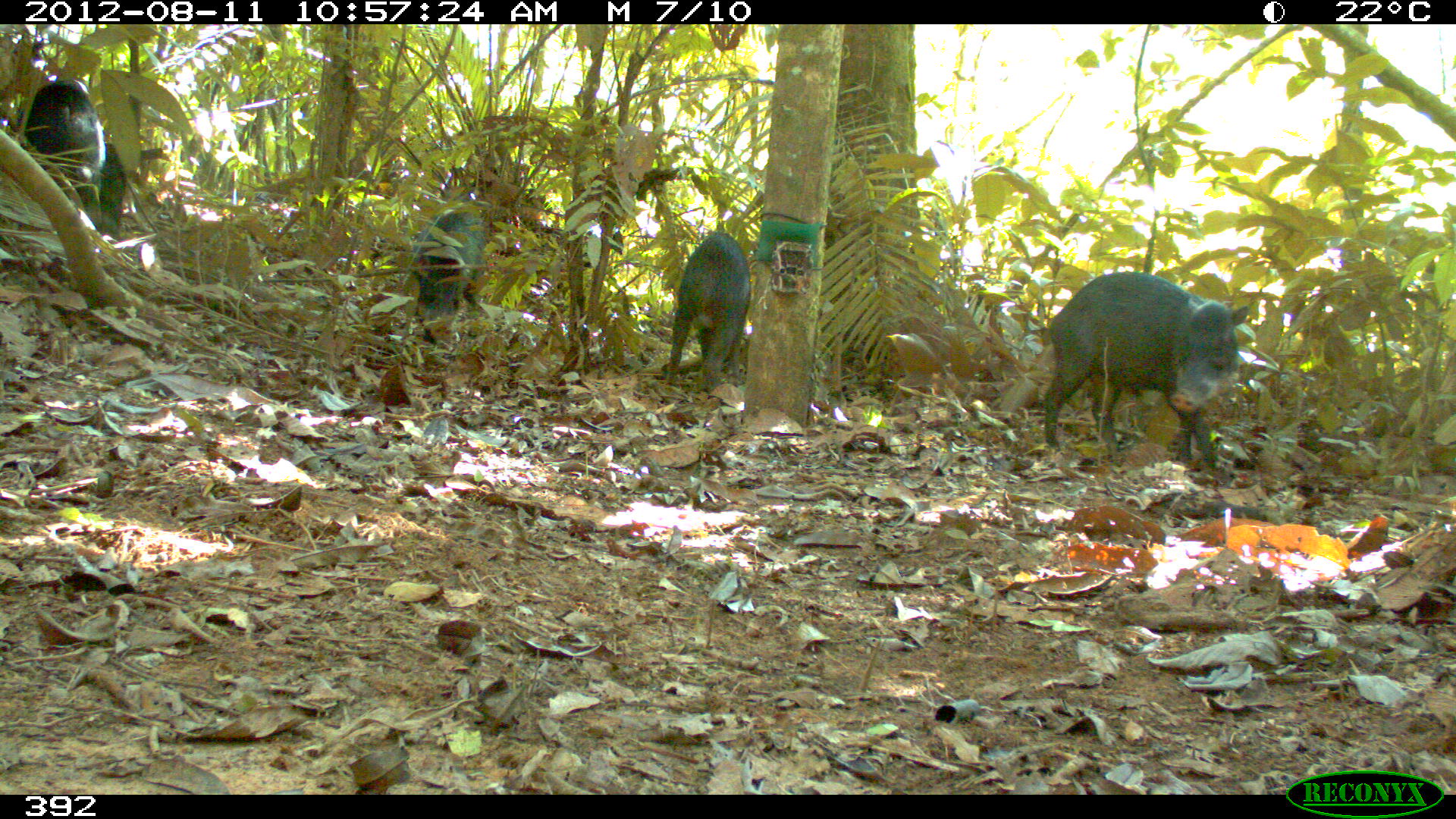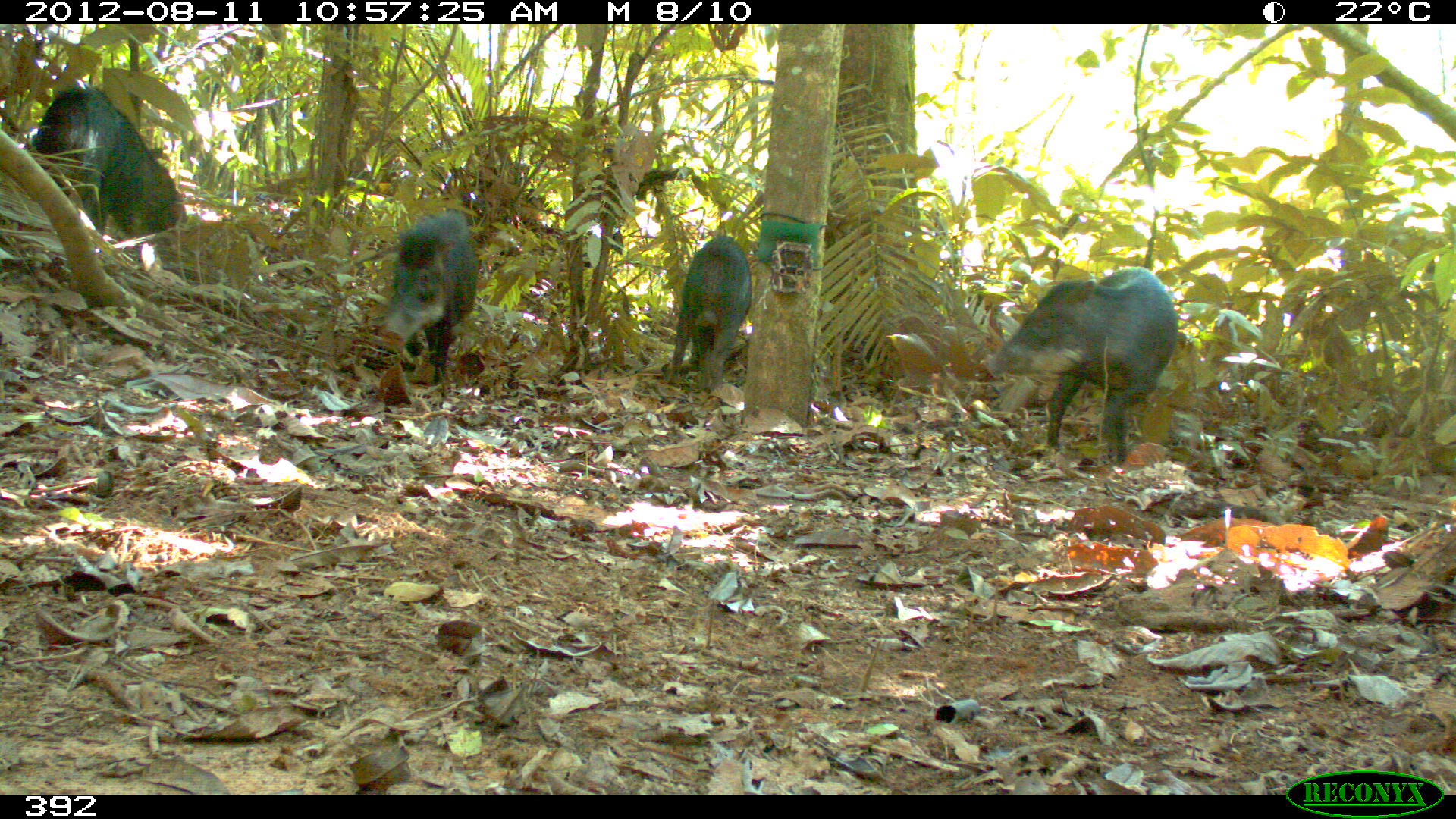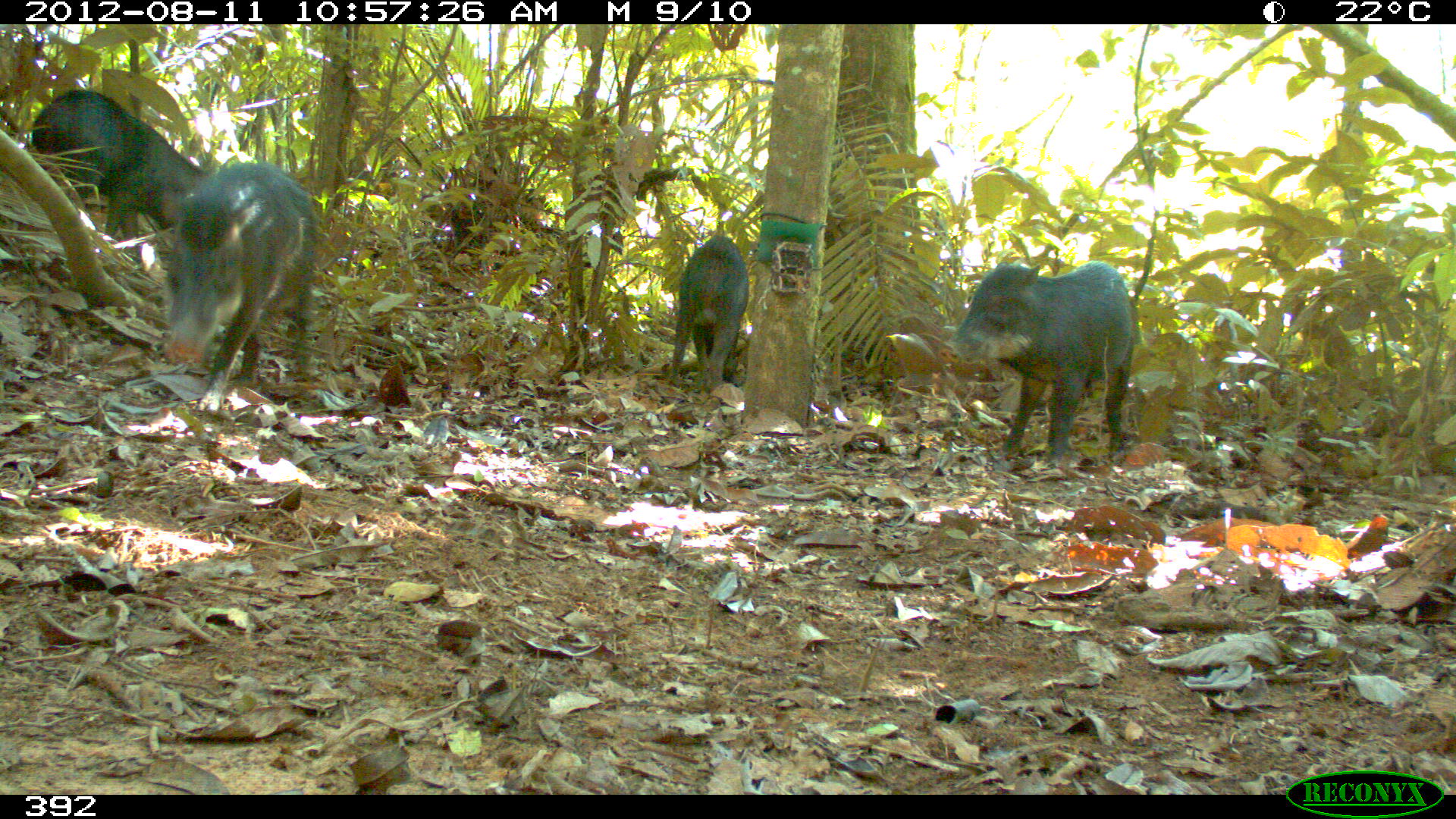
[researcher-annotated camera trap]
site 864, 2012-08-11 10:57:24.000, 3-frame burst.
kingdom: Animalia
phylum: Chordata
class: Mammalia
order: Artiodactyla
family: Tayassuidae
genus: Tayassu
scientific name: Tayassu pecari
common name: white-lipped peccary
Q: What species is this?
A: Tayassu pecari (white-lipped peccary).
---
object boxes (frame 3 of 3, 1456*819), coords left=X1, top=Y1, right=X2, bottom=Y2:
tayassu pecari: left=934, top=258, right=1139, bottom=470; left=155, top=162, right=316, bottom=411; left=24, top=88, right=206, bottom=238; left=665, top=235, right=748, bottom=392